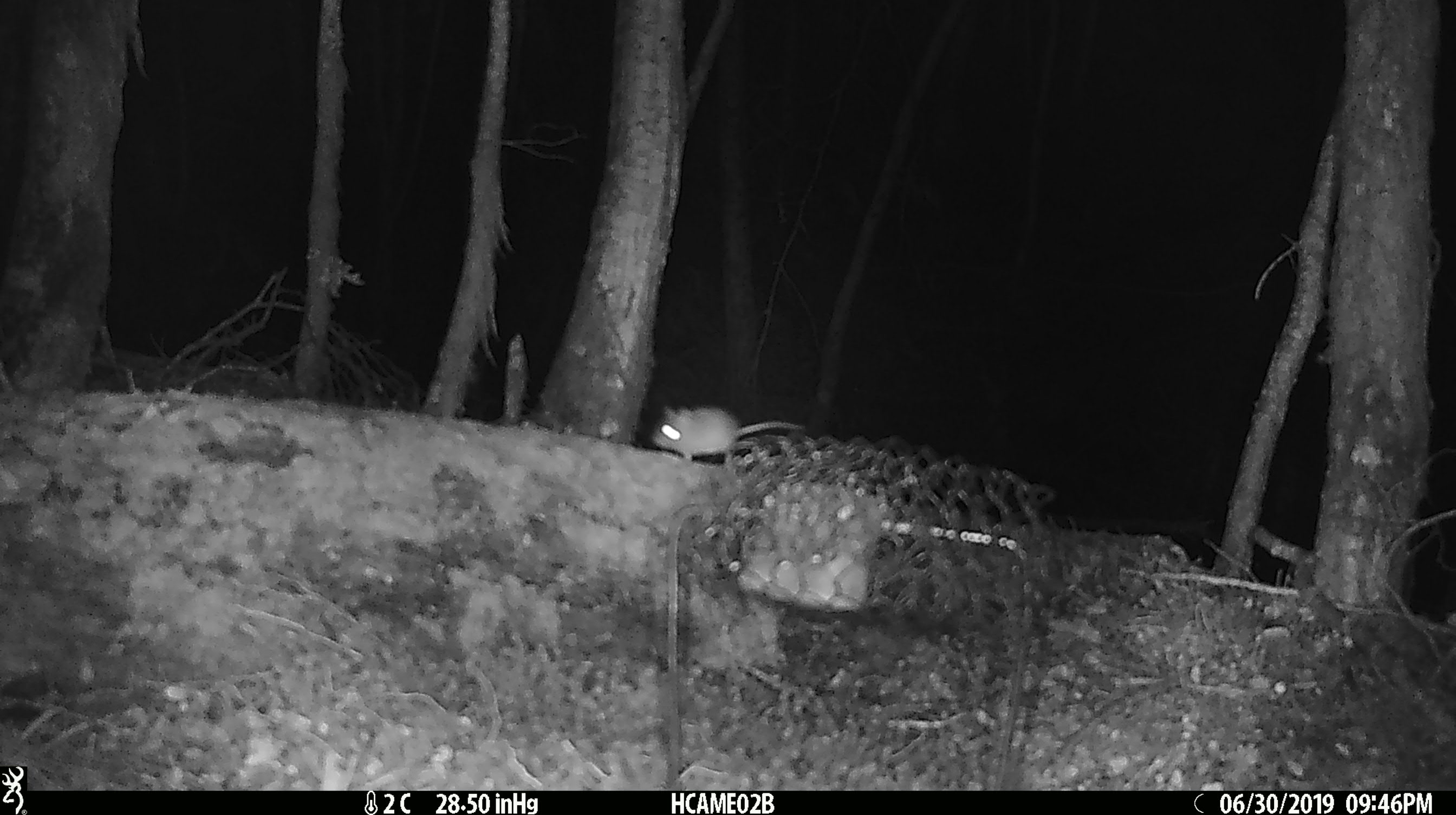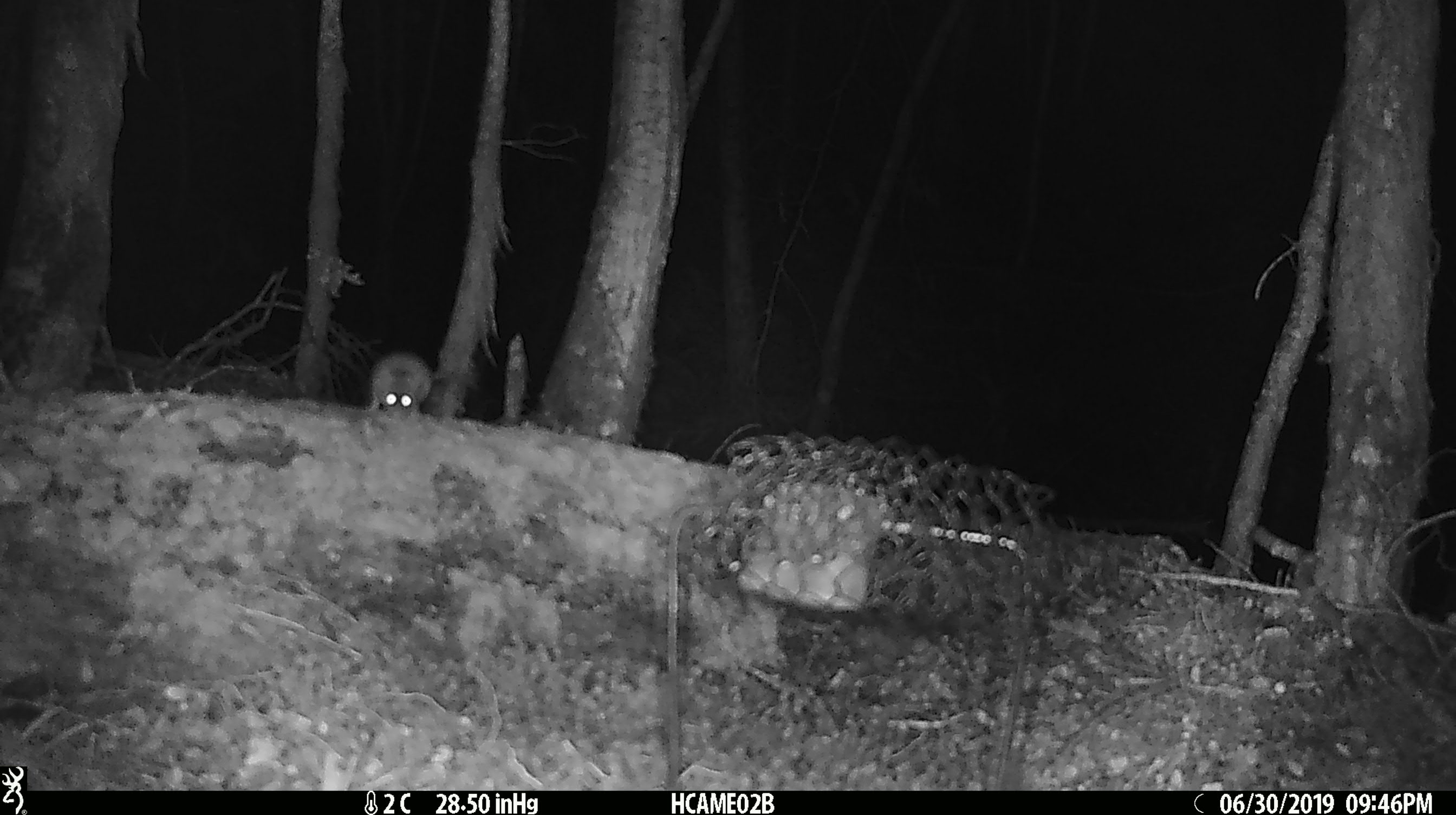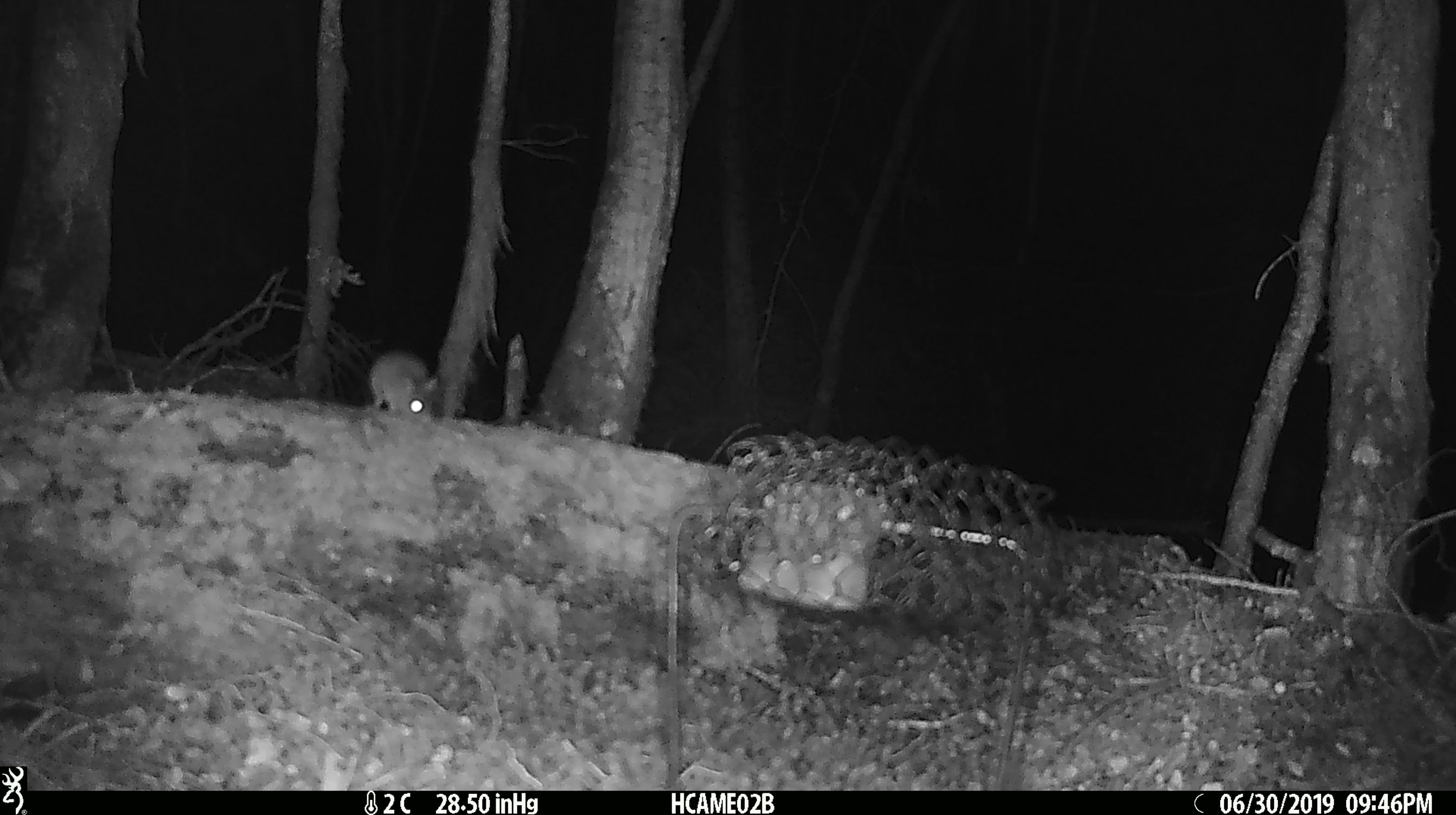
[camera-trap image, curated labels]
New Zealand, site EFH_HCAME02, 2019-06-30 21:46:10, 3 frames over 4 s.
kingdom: Animalia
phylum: Chordata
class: Mammalia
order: Rodentia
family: Muridae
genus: Mus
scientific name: Mus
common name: mouse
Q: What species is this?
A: Mouse (Mus).